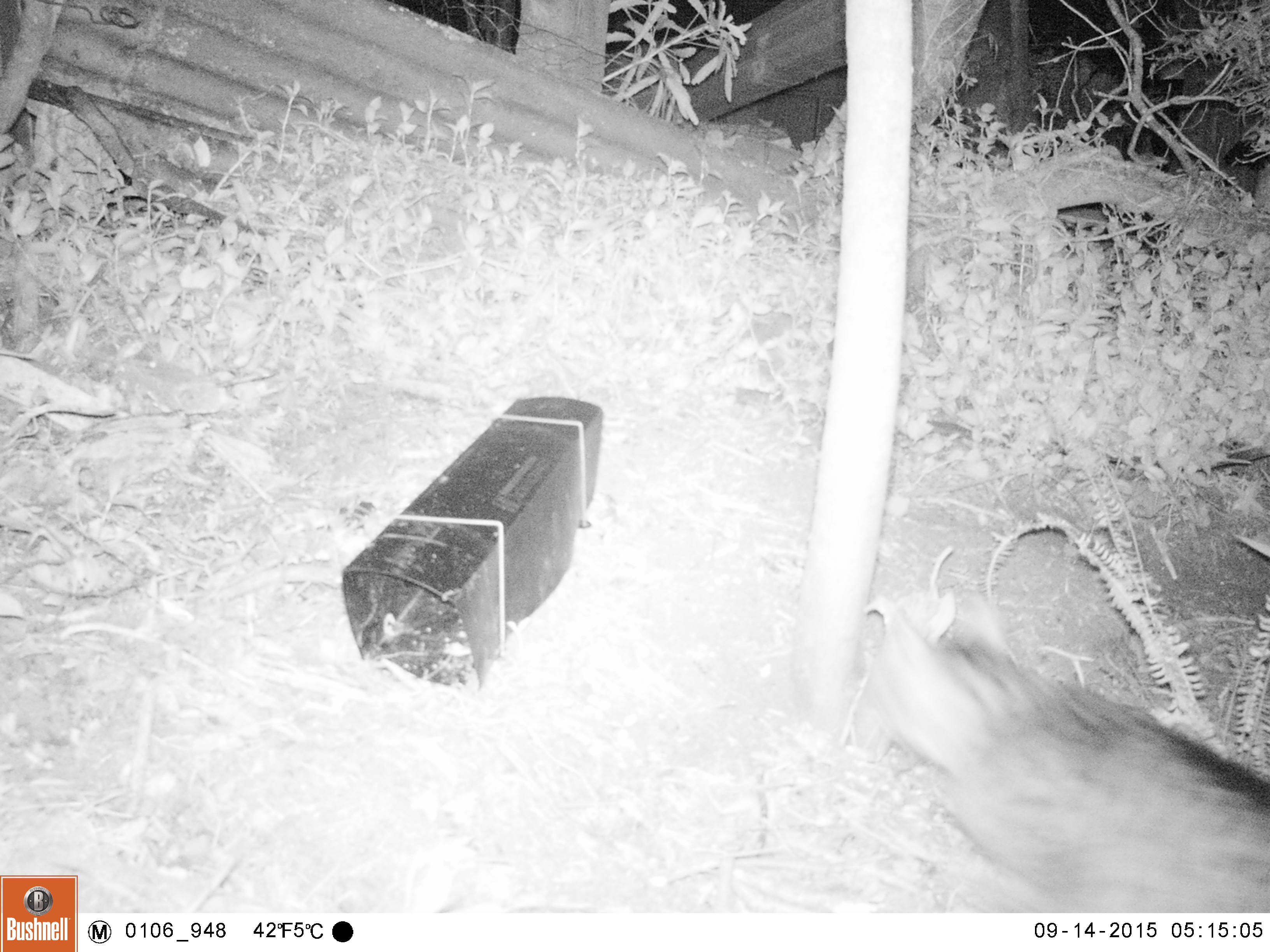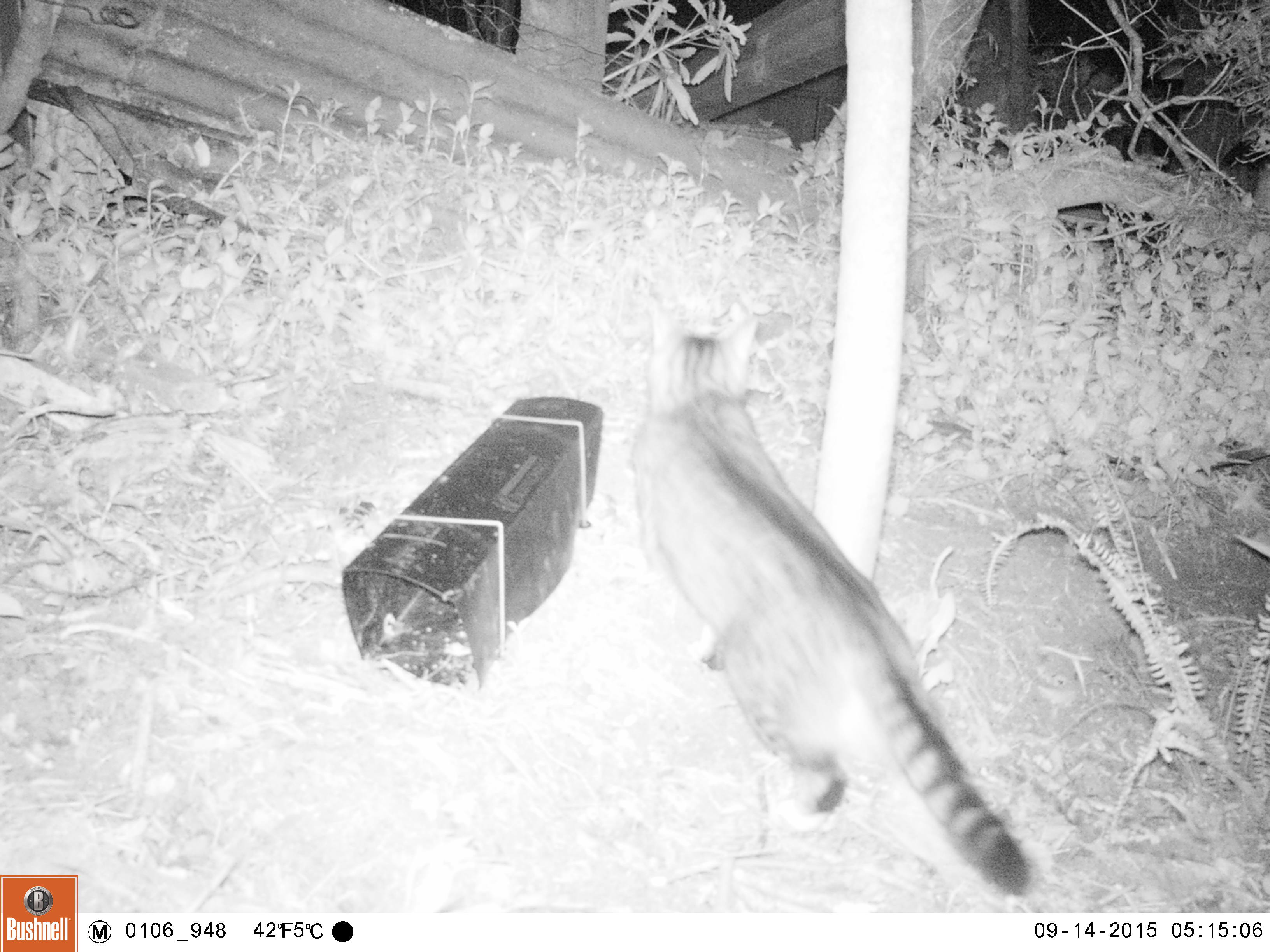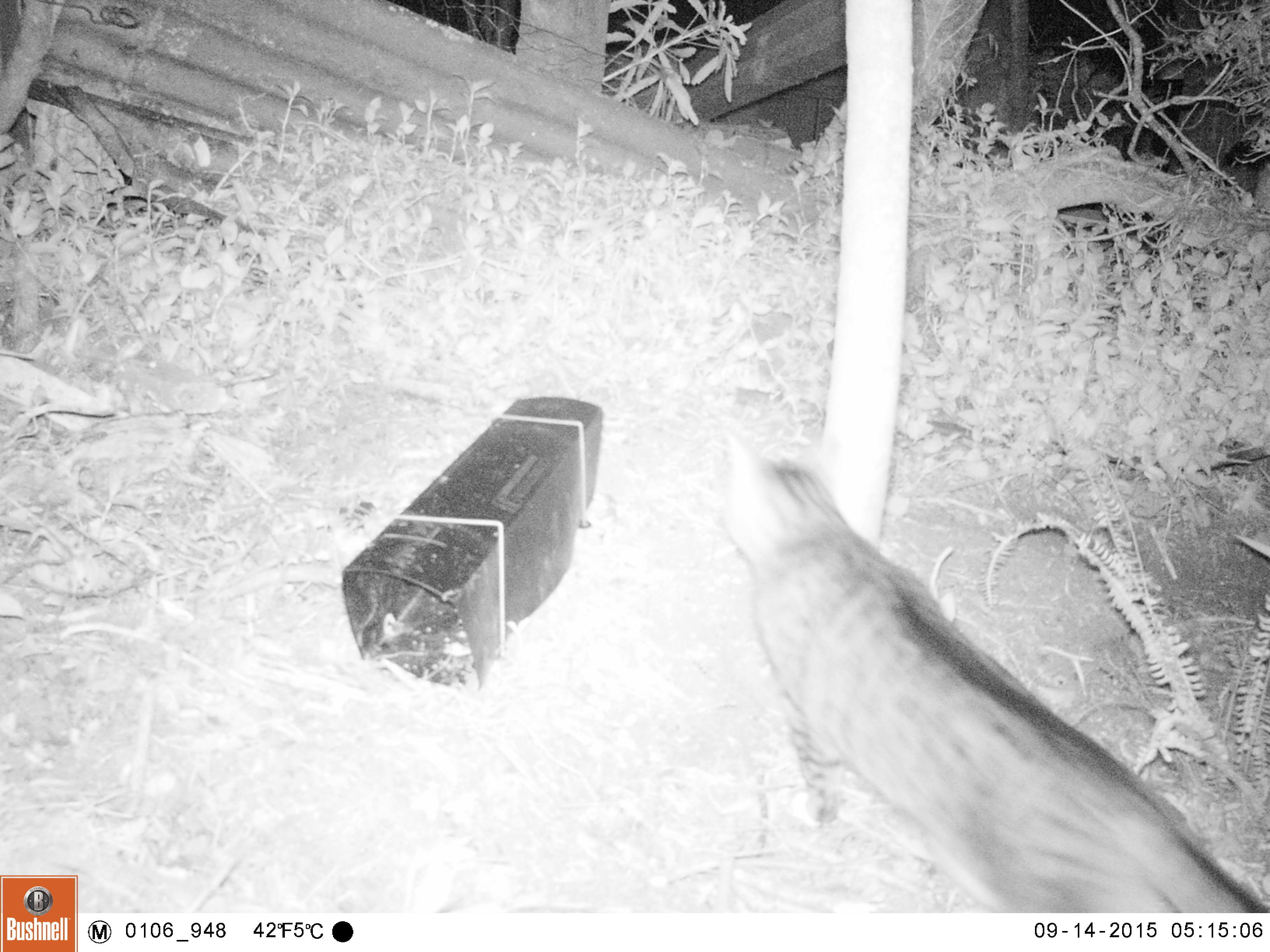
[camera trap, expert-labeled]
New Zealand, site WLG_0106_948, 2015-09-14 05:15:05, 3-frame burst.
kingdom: Animalia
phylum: Chordata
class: Mammalia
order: Carnivora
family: Felidae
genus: Felis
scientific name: Felis catus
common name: domestic cat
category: cat